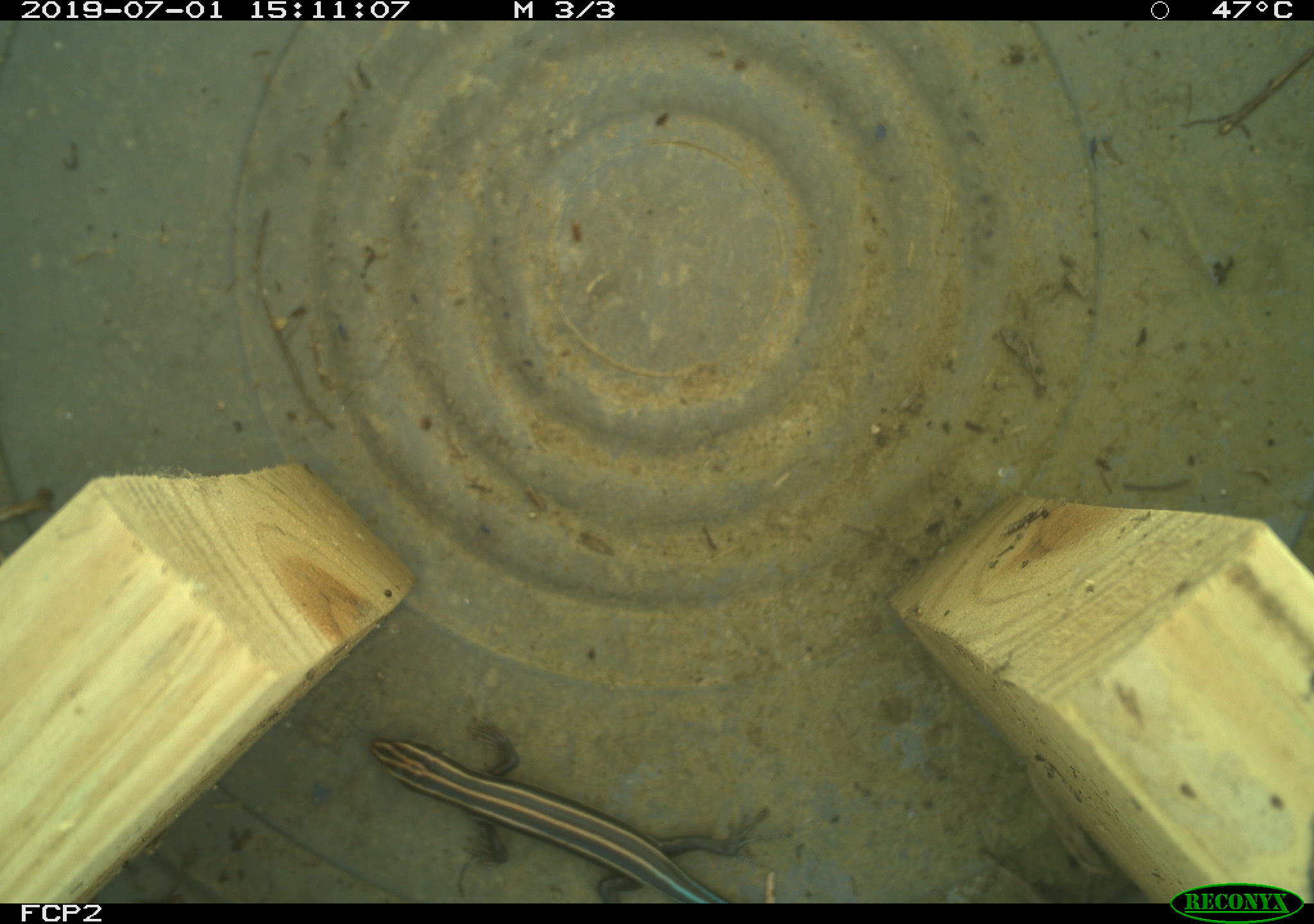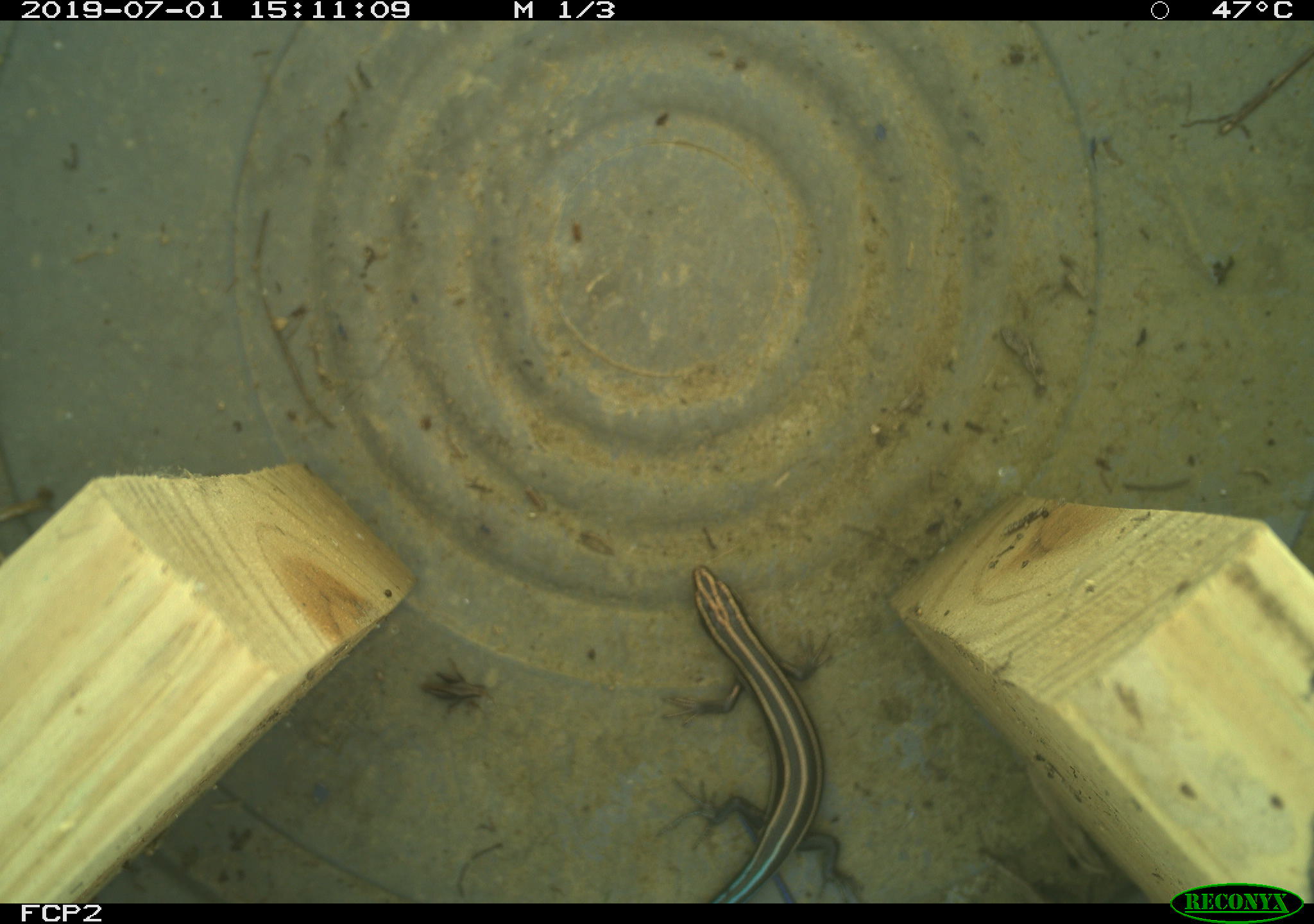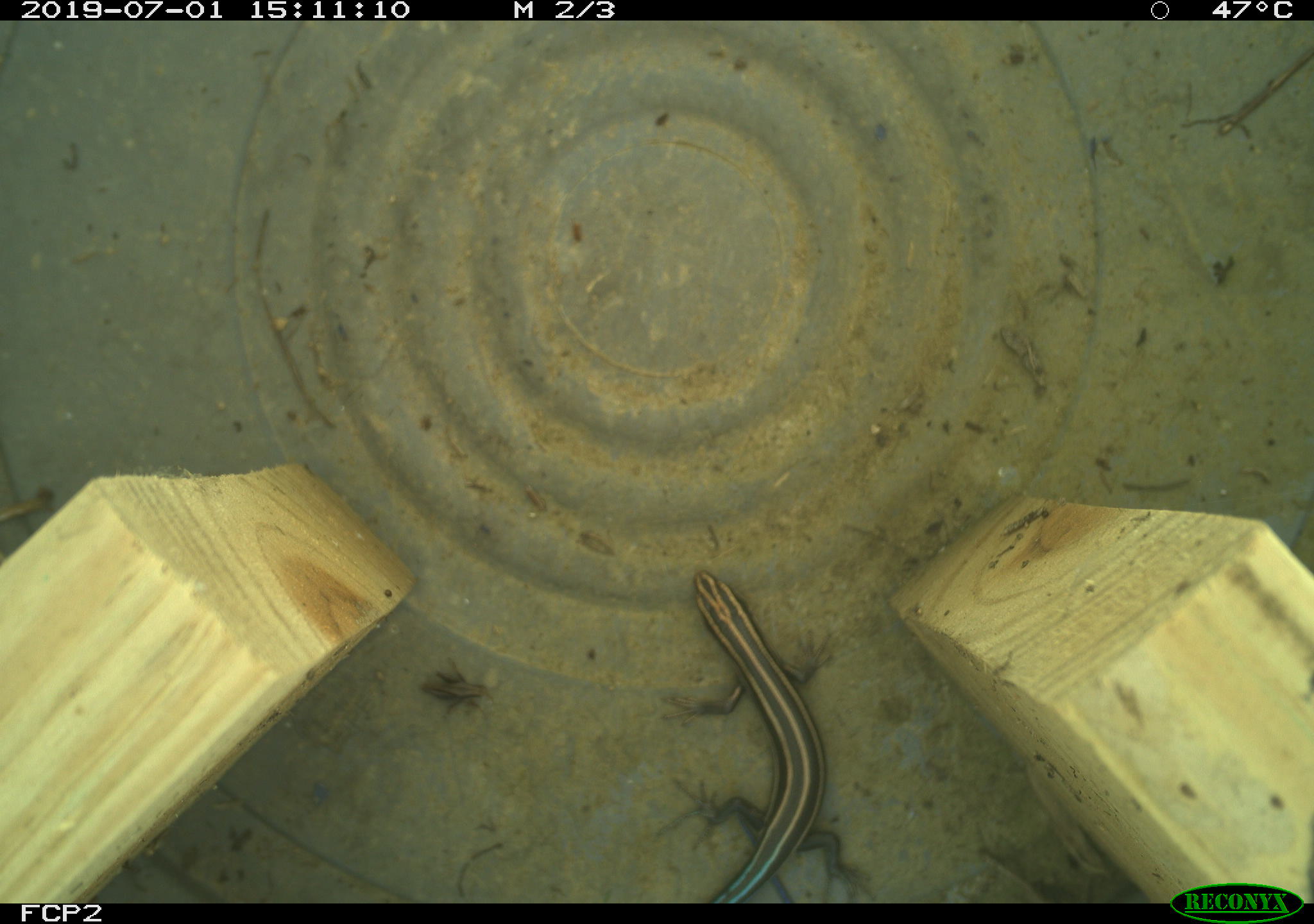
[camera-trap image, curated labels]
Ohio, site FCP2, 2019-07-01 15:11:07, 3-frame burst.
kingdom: Animalia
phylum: Chordata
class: Reptilia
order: Squamata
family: Scincidae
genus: Plestiodon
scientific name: Plestiodon fasciatus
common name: common five-lined skink